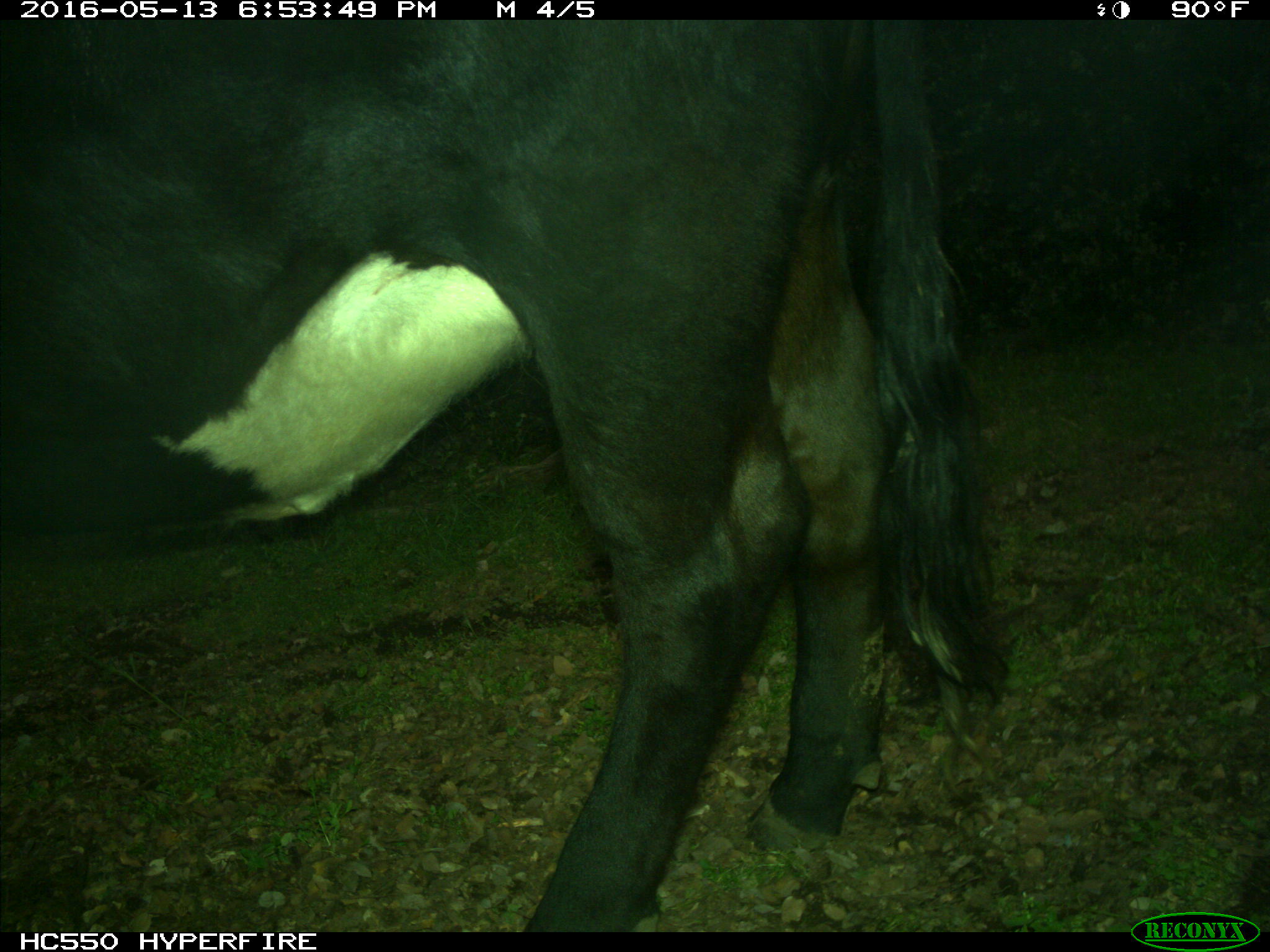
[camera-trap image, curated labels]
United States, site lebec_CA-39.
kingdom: Animalia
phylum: Chordata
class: Mammalia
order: Artiodactyla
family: Bovidae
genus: Bos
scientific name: Bos taurus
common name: domestic cow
Bos taurus (domestic cow).